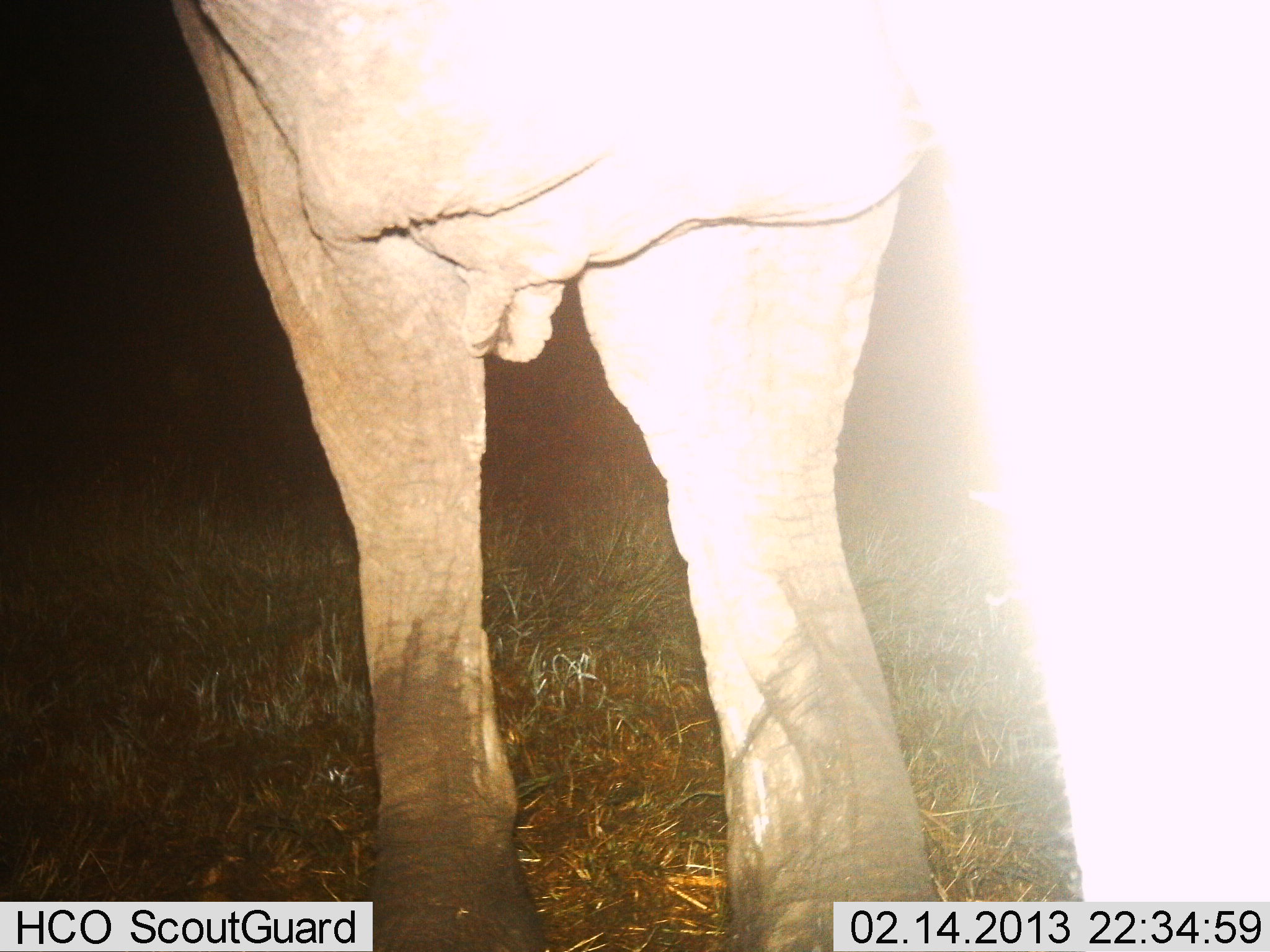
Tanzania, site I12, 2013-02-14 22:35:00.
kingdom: Animalia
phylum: Chordata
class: Mammalia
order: Proboscidea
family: Elephantidae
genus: Loxodonta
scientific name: Loxodonta africana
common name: african bush elephant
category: elephant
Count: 1.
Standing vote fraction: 100%.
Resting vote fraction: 0%.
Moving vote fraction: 0%.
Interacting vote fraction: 0%.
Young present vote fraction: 0%.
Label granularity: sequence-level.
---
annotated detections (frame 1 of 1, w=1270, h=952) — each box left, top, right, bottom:
animal: 172, 0, 1269, 951